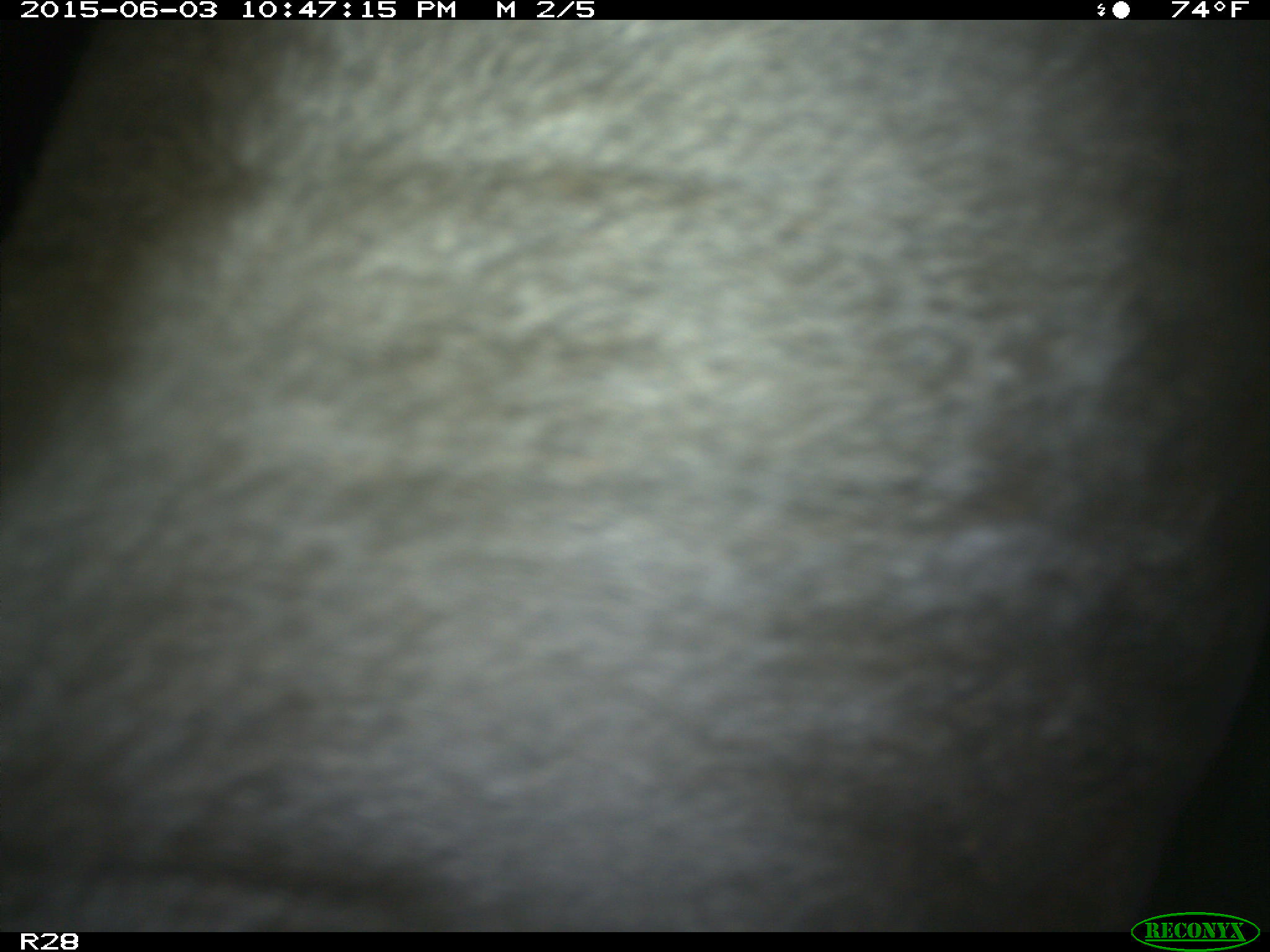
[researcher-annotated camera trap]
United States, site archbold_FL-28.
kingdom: Animalia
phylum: Chordata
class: Mammalia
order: Artiodactyla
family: Bovidae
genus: Bos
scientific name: Bos taurus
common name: domestic cow